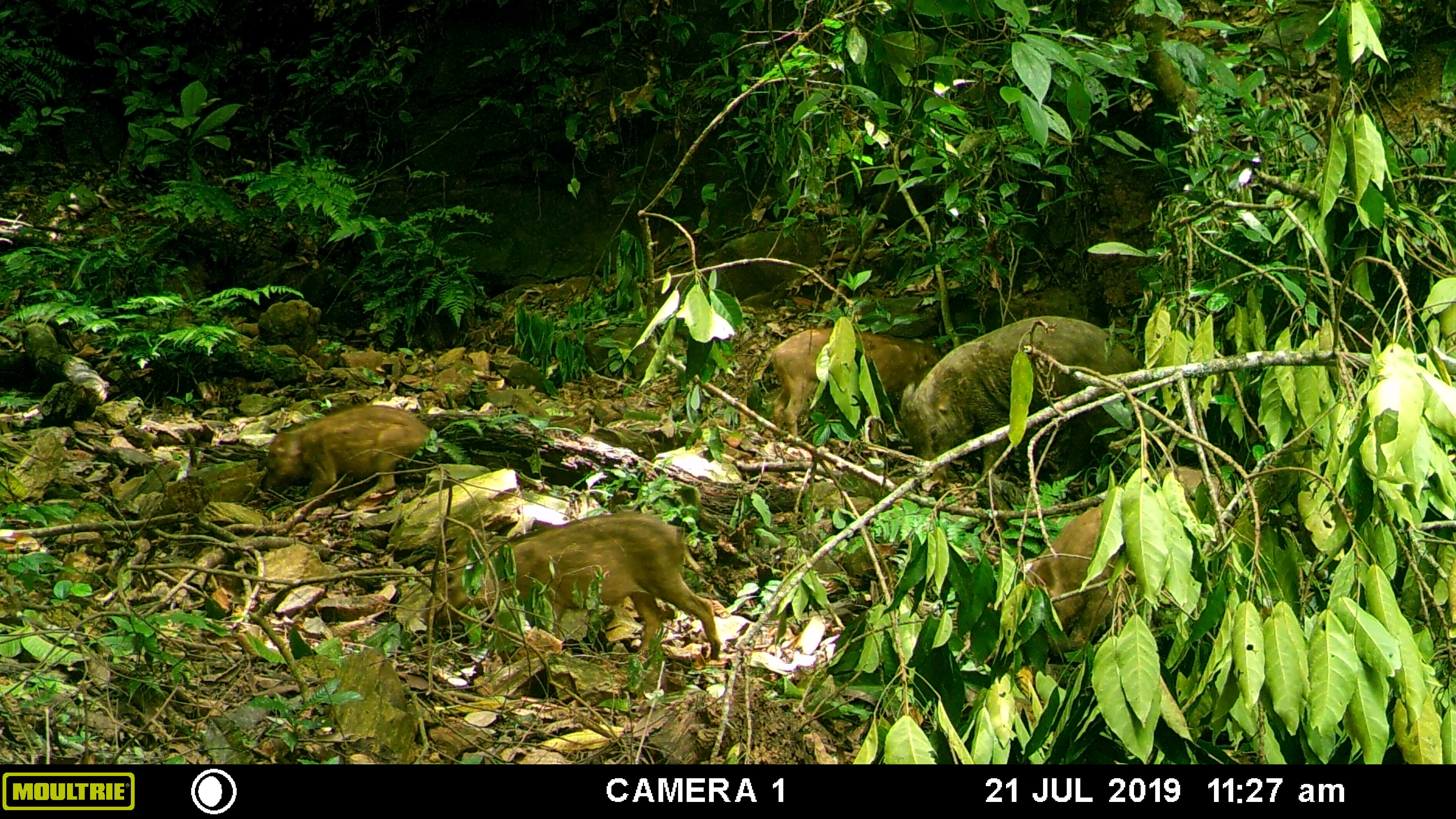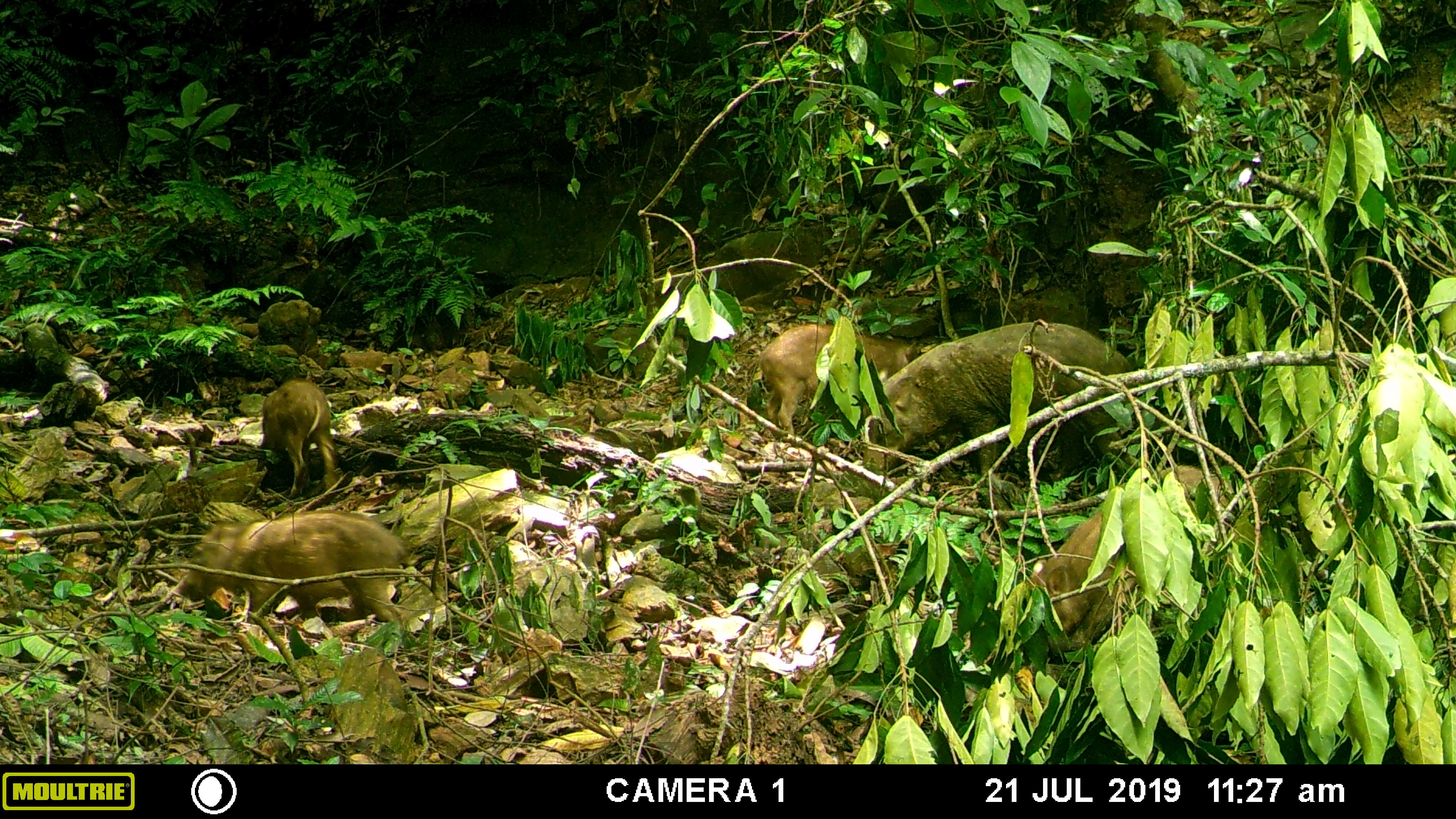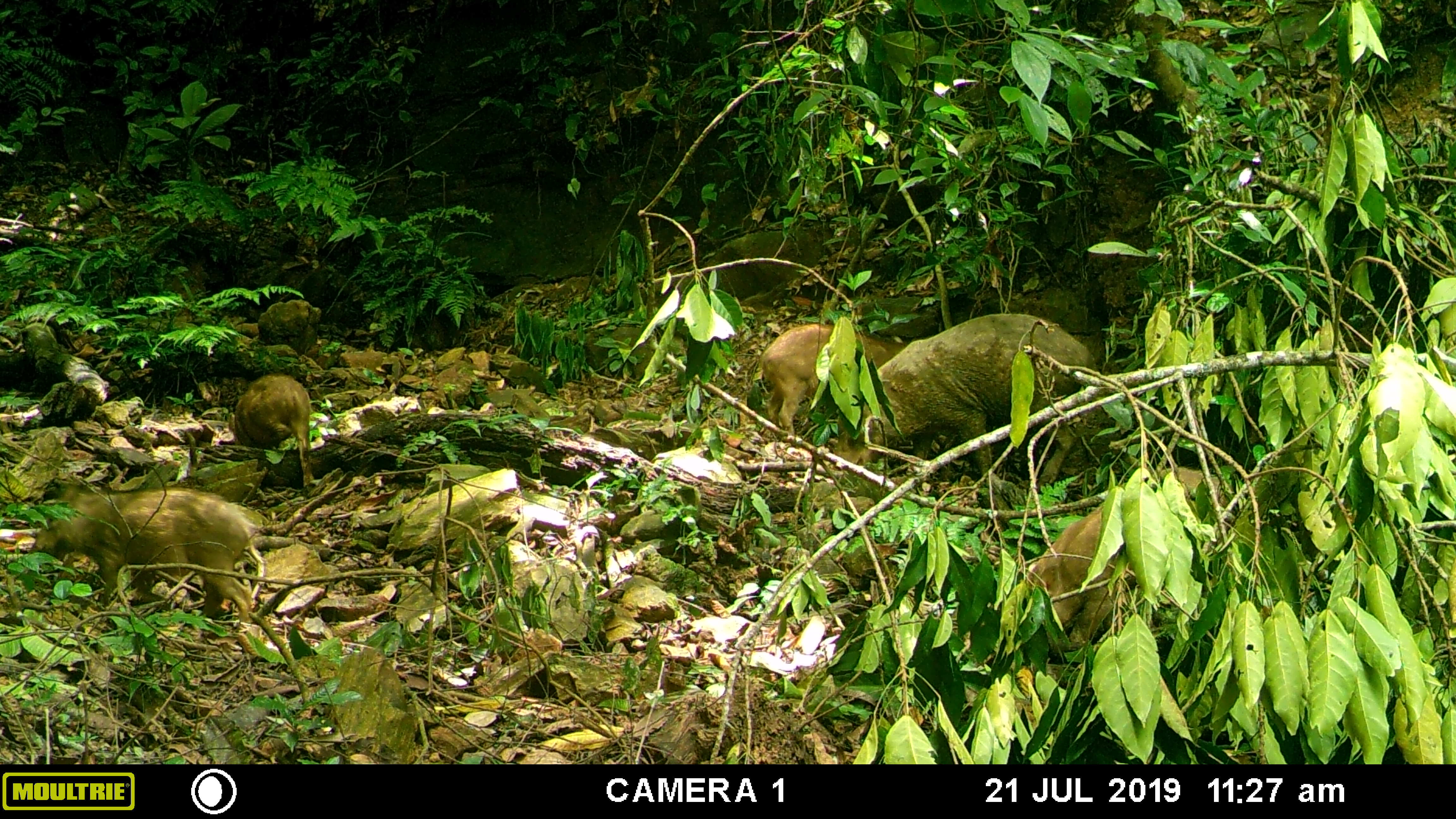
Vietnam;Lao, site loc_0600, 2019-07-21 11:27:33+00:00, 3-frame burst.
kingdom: Animalia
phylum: Chordata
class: Mammalia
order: Artiodactyla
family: Suidae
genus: Sus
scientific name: Sus scrofa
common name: eurasian wild pig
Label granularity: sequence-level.